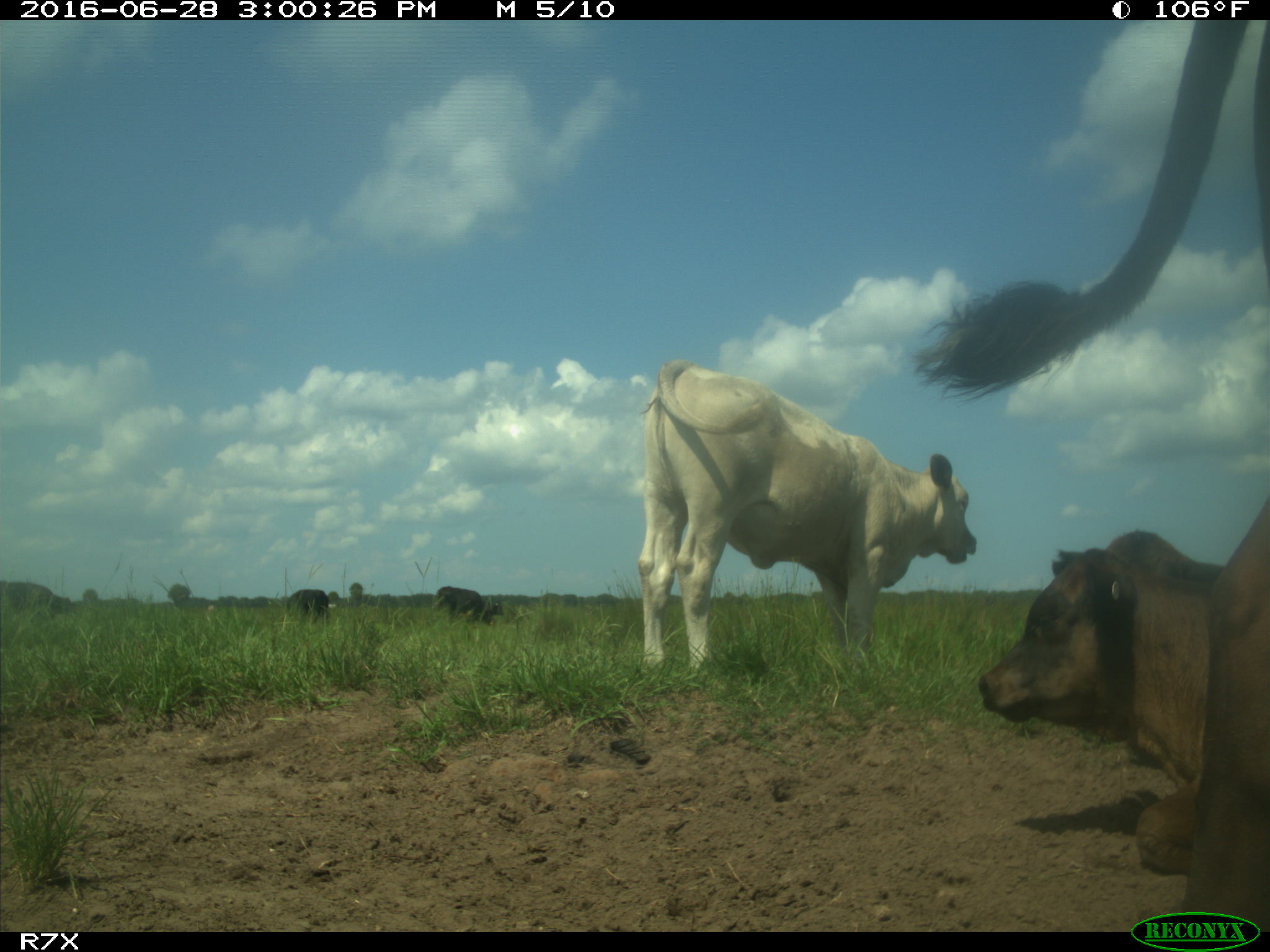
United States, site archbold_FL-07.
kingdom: Animalia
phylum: Chordata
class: Mammalia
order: Artiodactyla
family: Bovidae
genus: Bos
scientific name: Bos taurus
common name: domestic cow